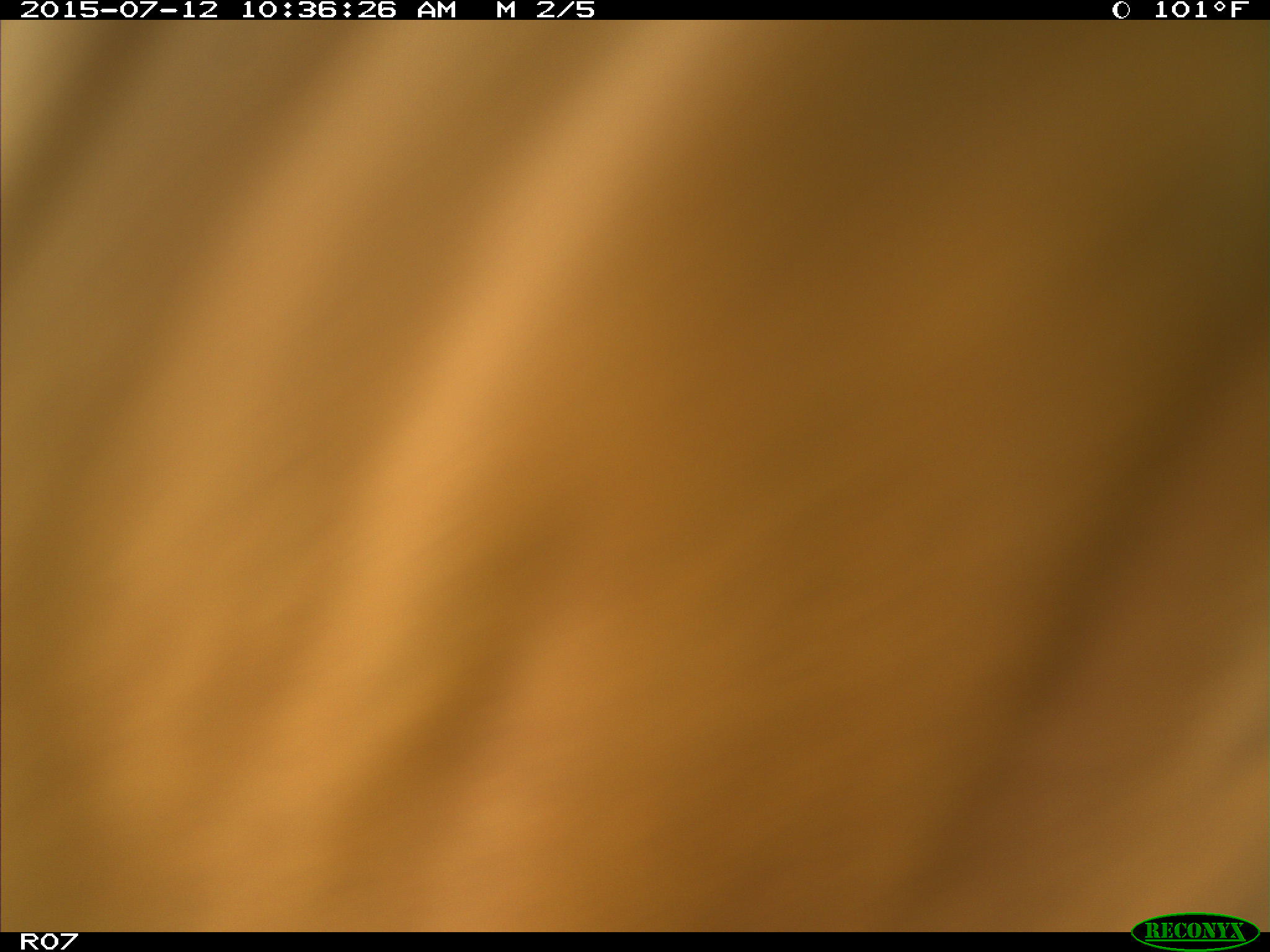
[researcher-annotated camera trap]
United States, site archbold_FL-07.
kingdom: Animalia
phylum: Chordata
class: Mammalia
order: Artiodactyla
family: Bovidae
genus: Bos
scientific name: Bos taurus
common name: domestic cow